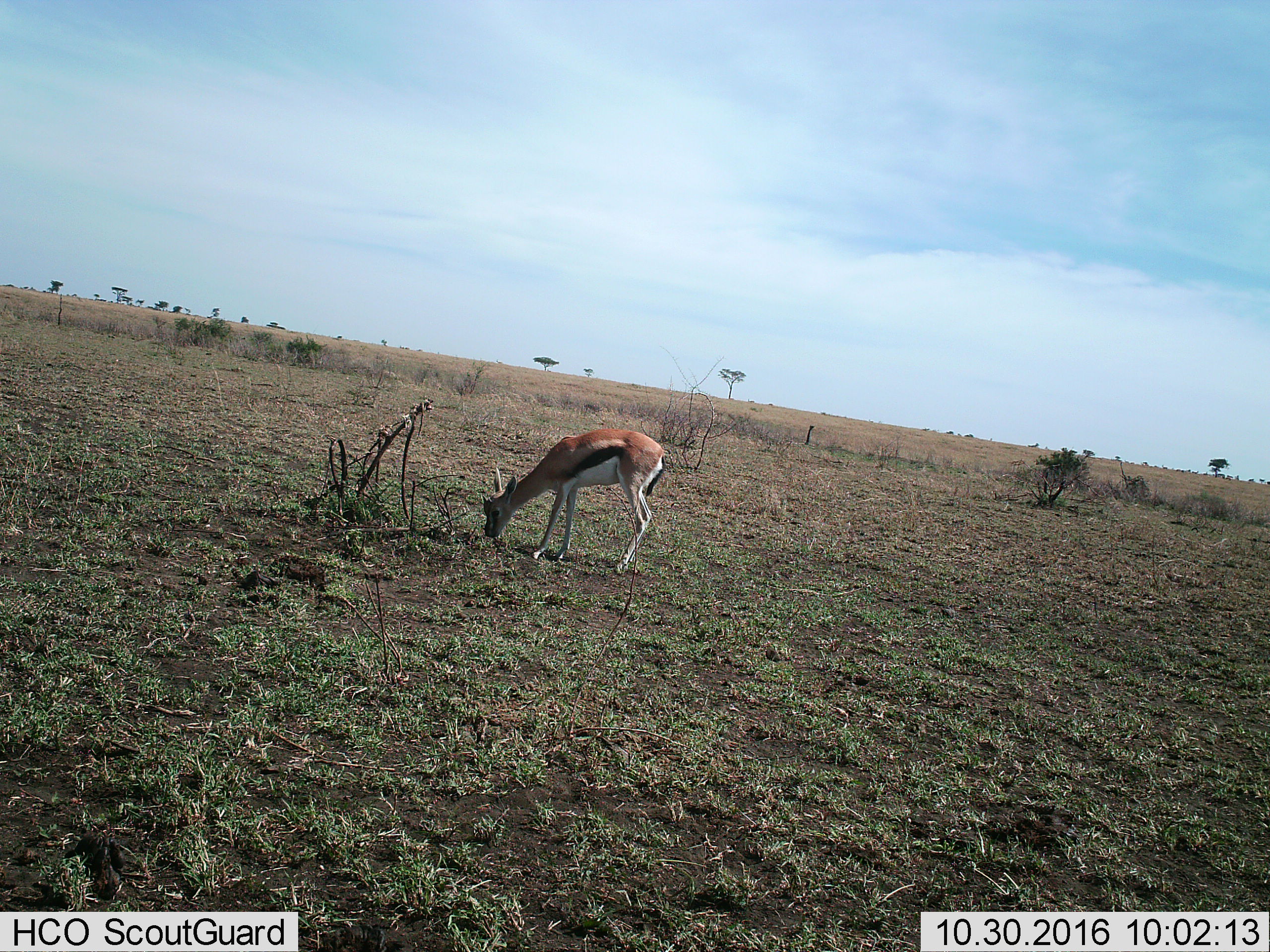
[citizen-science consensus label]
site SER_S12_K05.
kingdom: Animalia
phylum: Chordata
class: Mammalia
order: Artiodactyla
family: Bovidae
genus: Eudorcas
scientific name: Eudorcas thomsonii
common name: thomson's gazelle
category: gazellethomsons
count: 1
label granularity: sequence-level